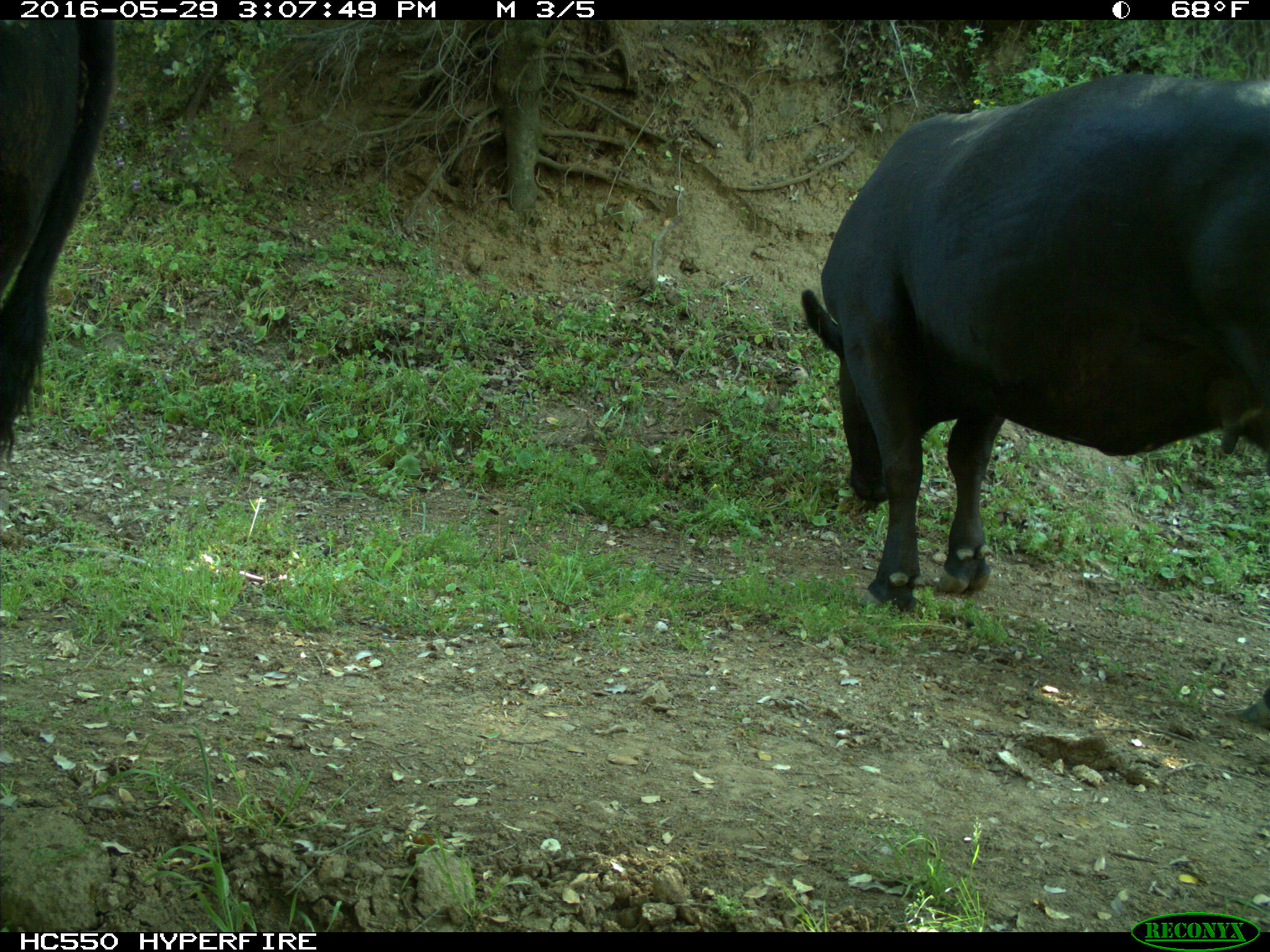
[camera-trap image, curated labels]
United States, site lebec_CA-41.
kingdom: Animalia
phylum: Chordata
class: Mammalia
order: Artiodactyla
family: Bovidae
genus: Bos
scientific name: Bos taurus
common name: domestic cow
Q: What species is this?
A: Bos taurus (domestic cow).